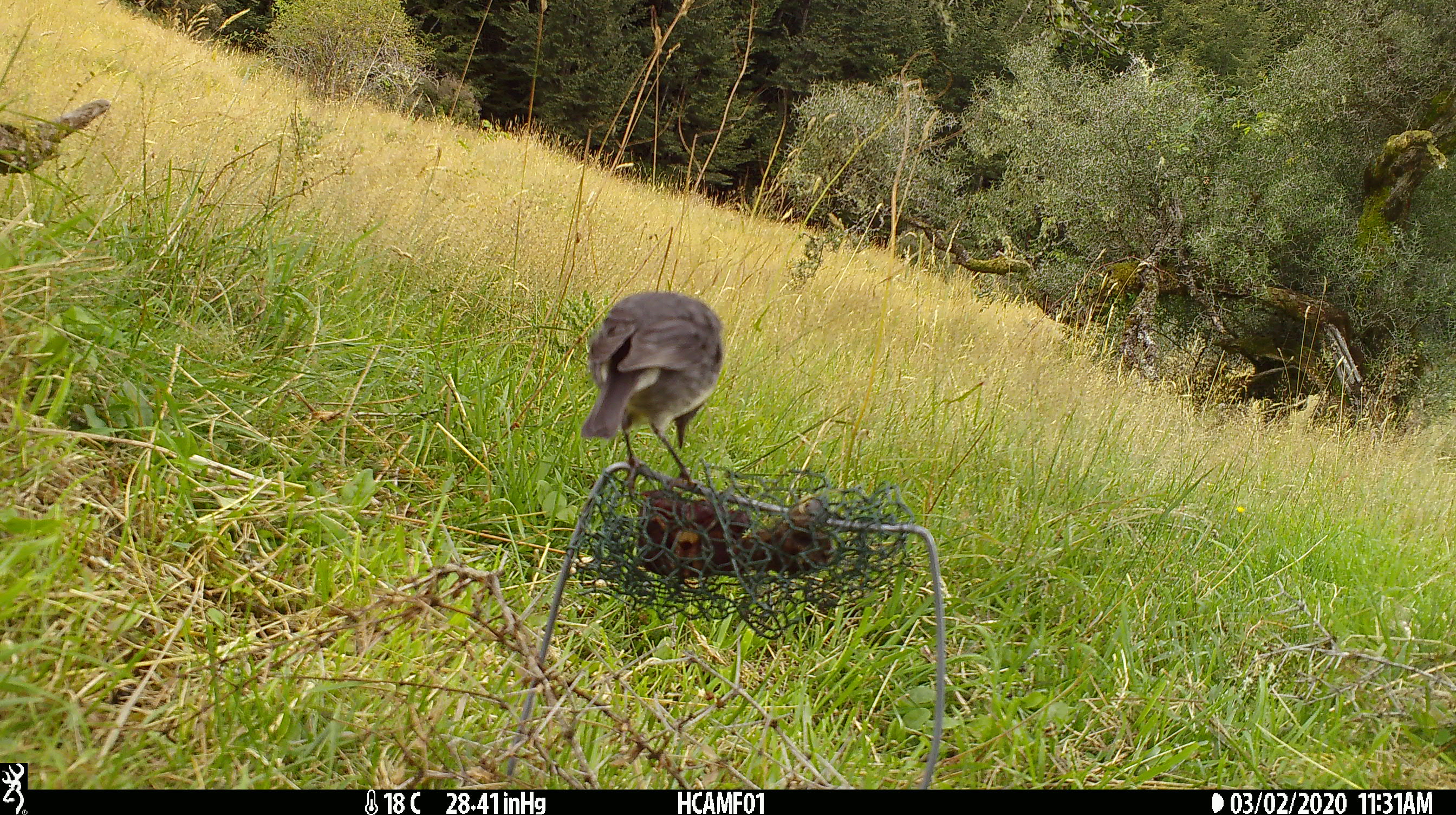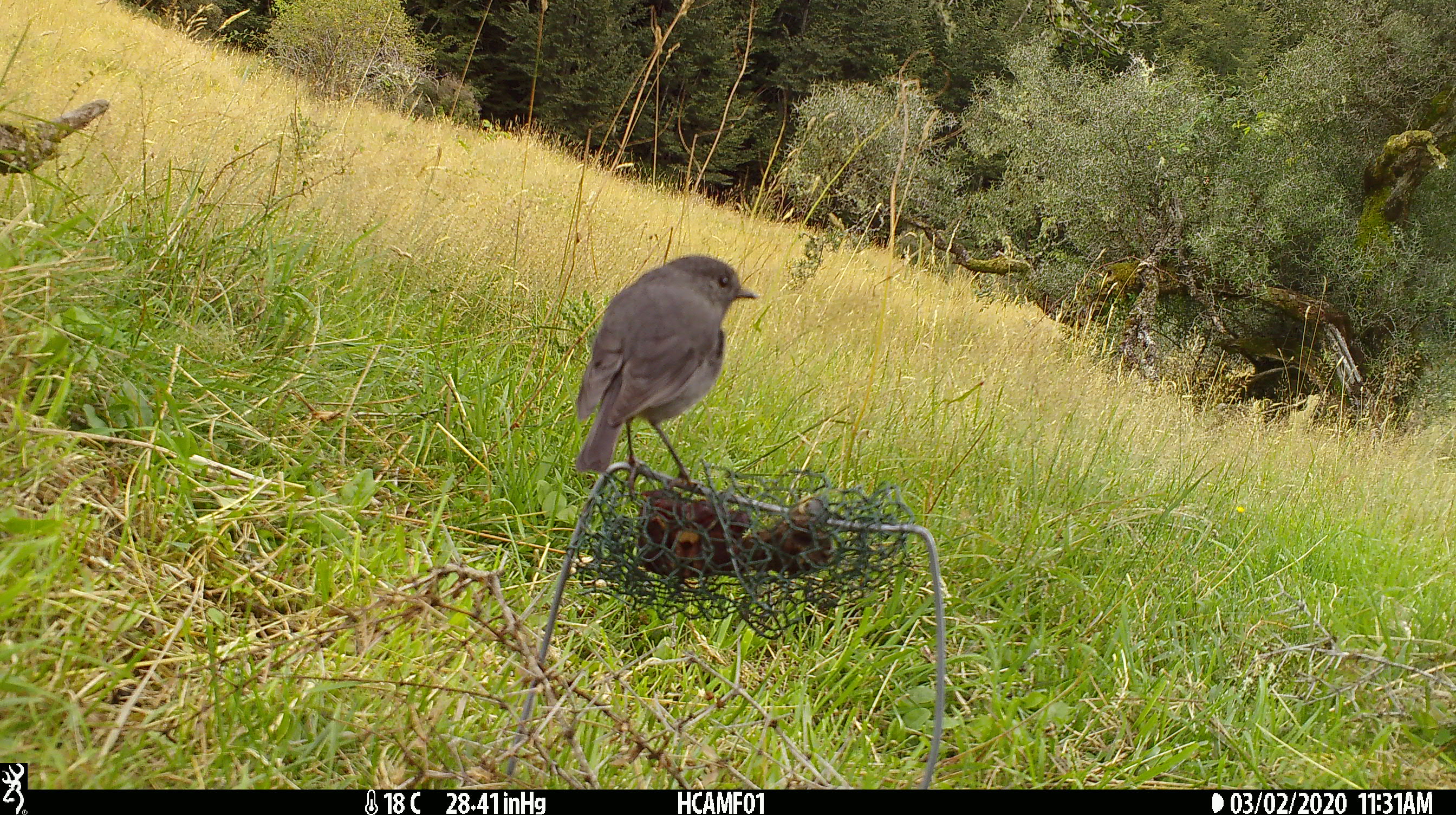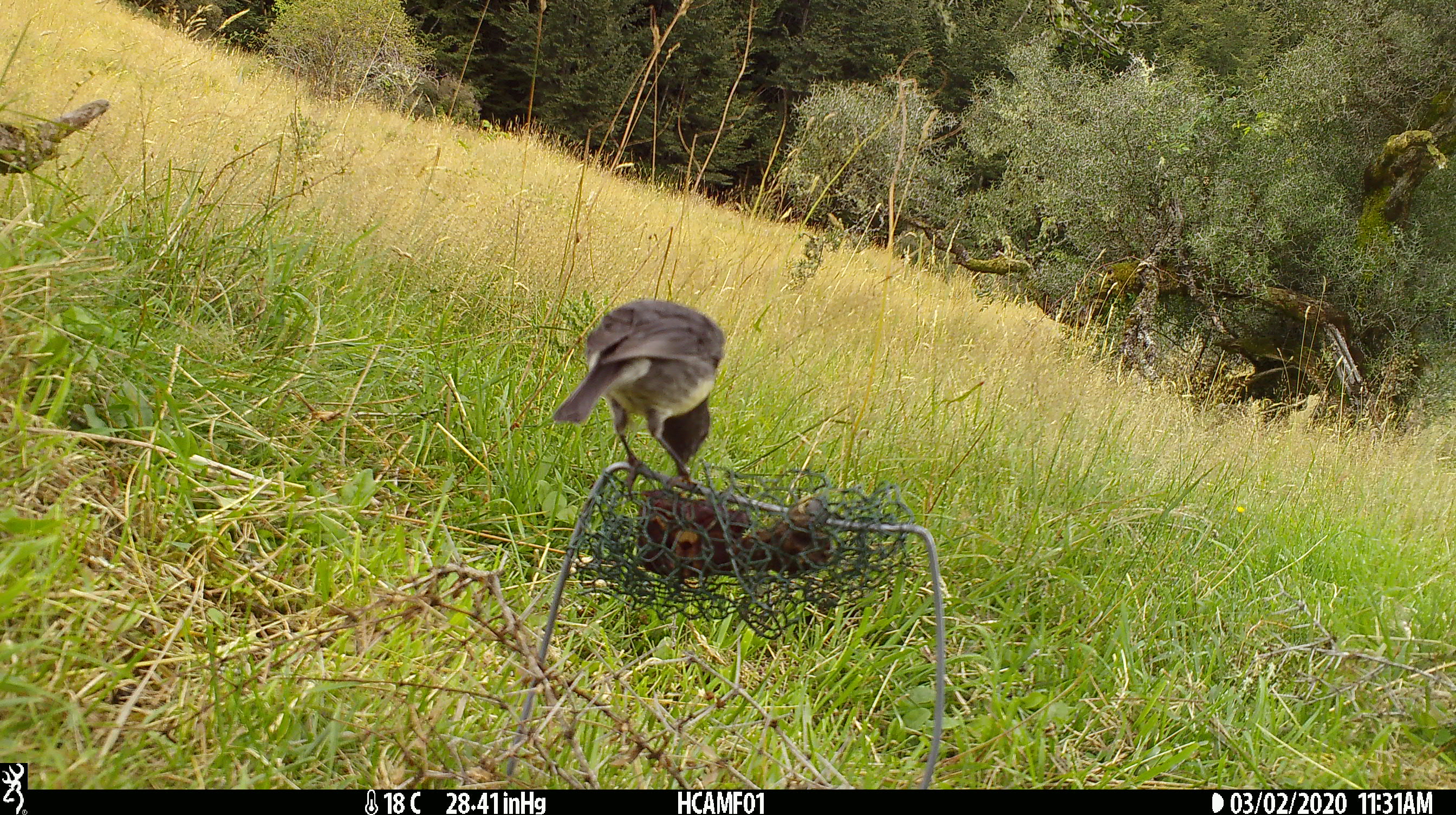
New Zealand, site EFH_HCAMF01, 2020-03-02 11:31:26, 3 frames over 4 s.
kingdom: Animalia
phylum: Chordata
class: Aves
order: Passeriformes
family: Petroicidae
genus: Petroica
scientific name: Petroica australis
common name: new zealand robin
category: robin